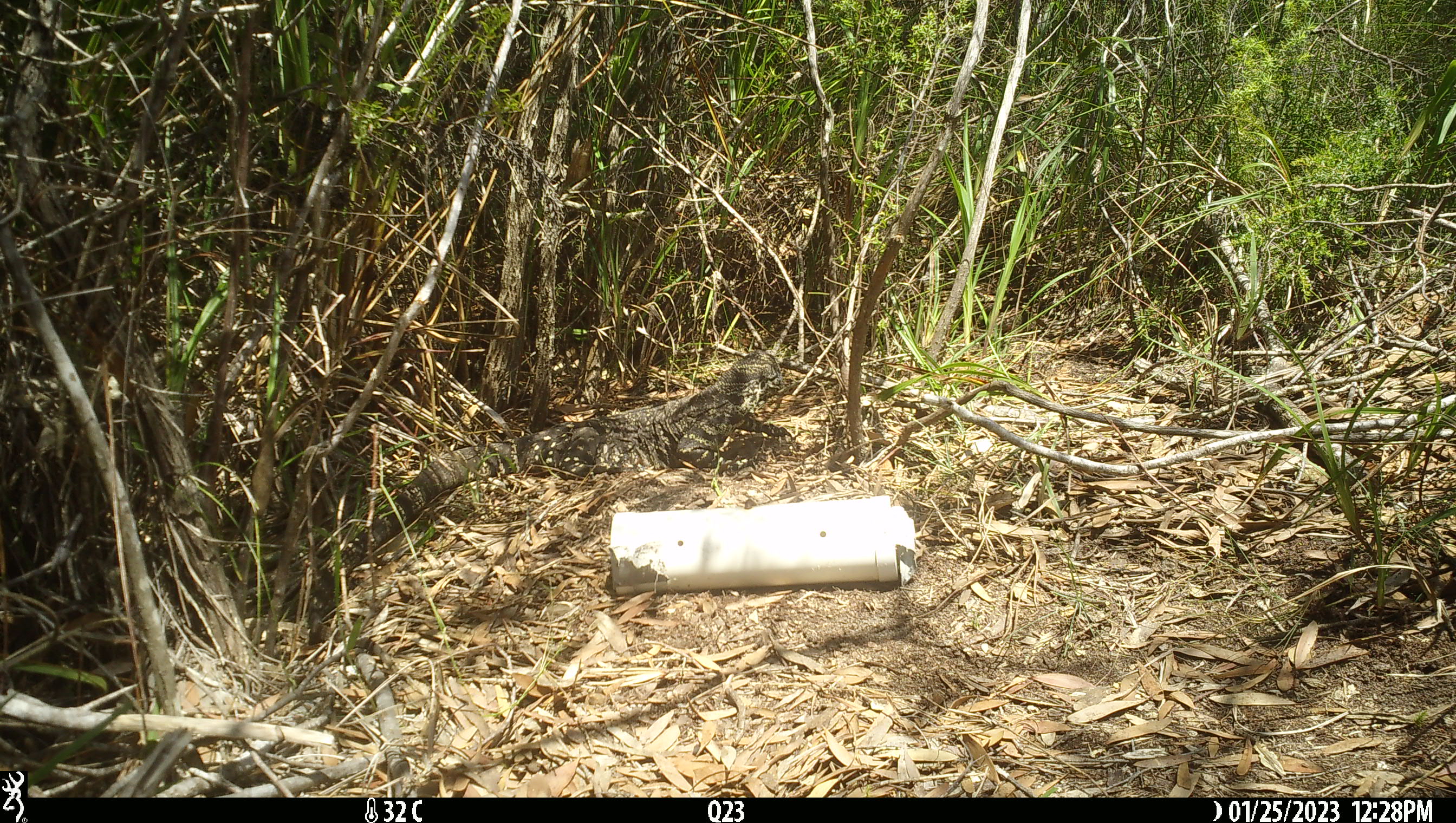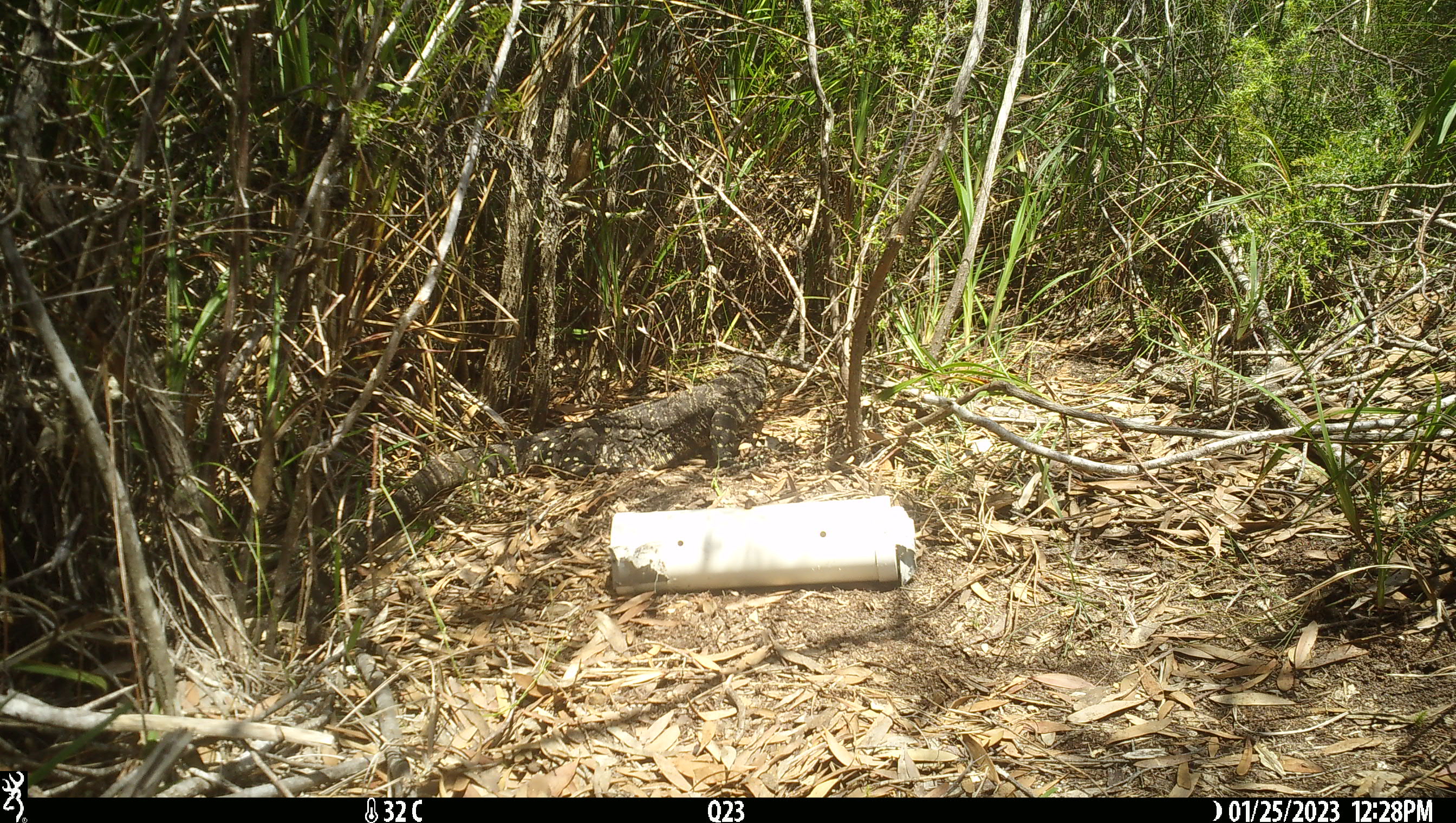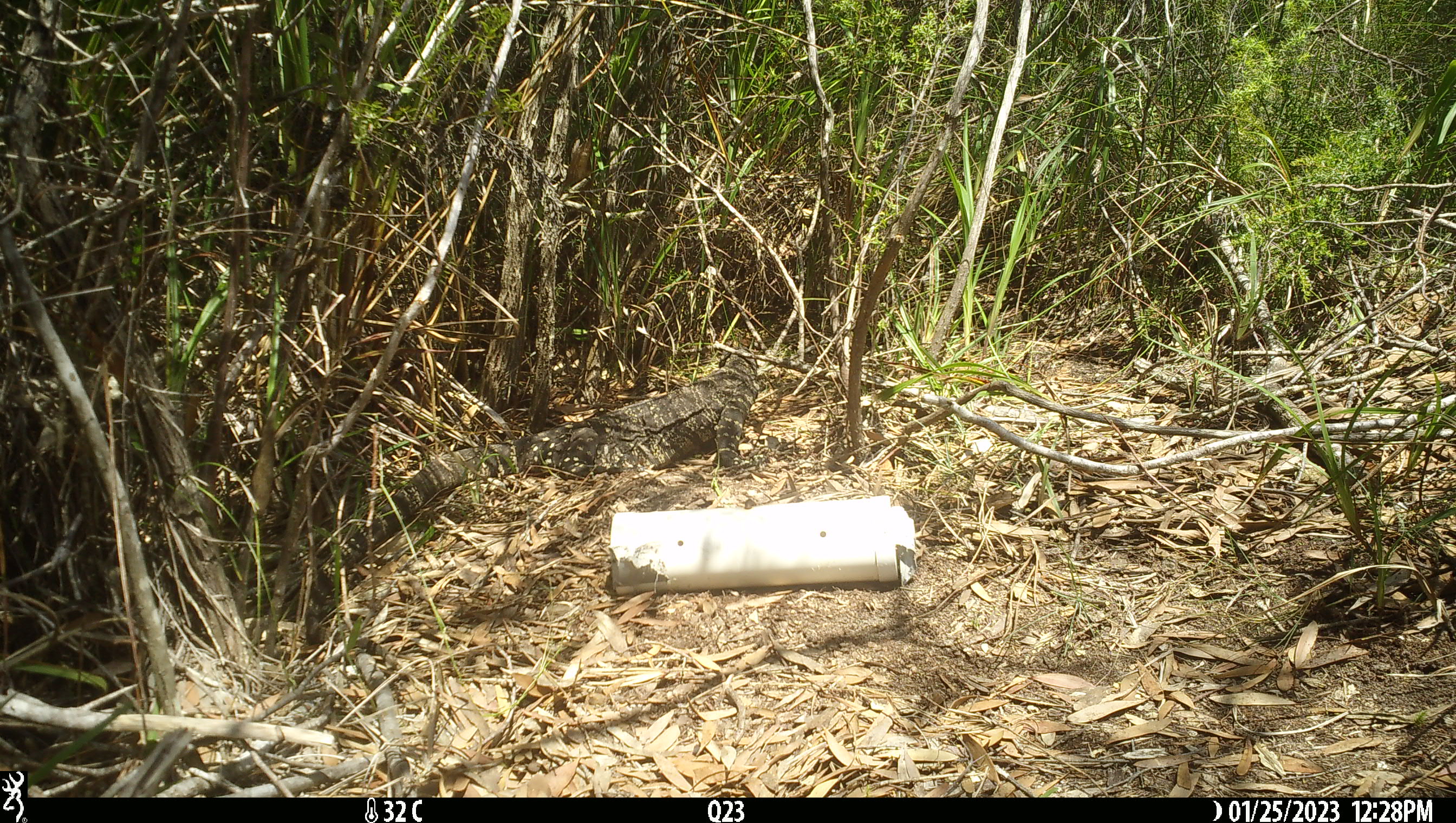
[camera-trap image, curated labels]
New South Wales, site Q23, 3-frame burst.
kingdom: Animalia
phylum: Chordata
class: Reptilia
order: Squamata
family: Varanidae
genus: Varanus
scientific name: Varanus varius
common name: lace monitor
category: goanna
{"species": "goanna (lace monitor) (Varanus varius)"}